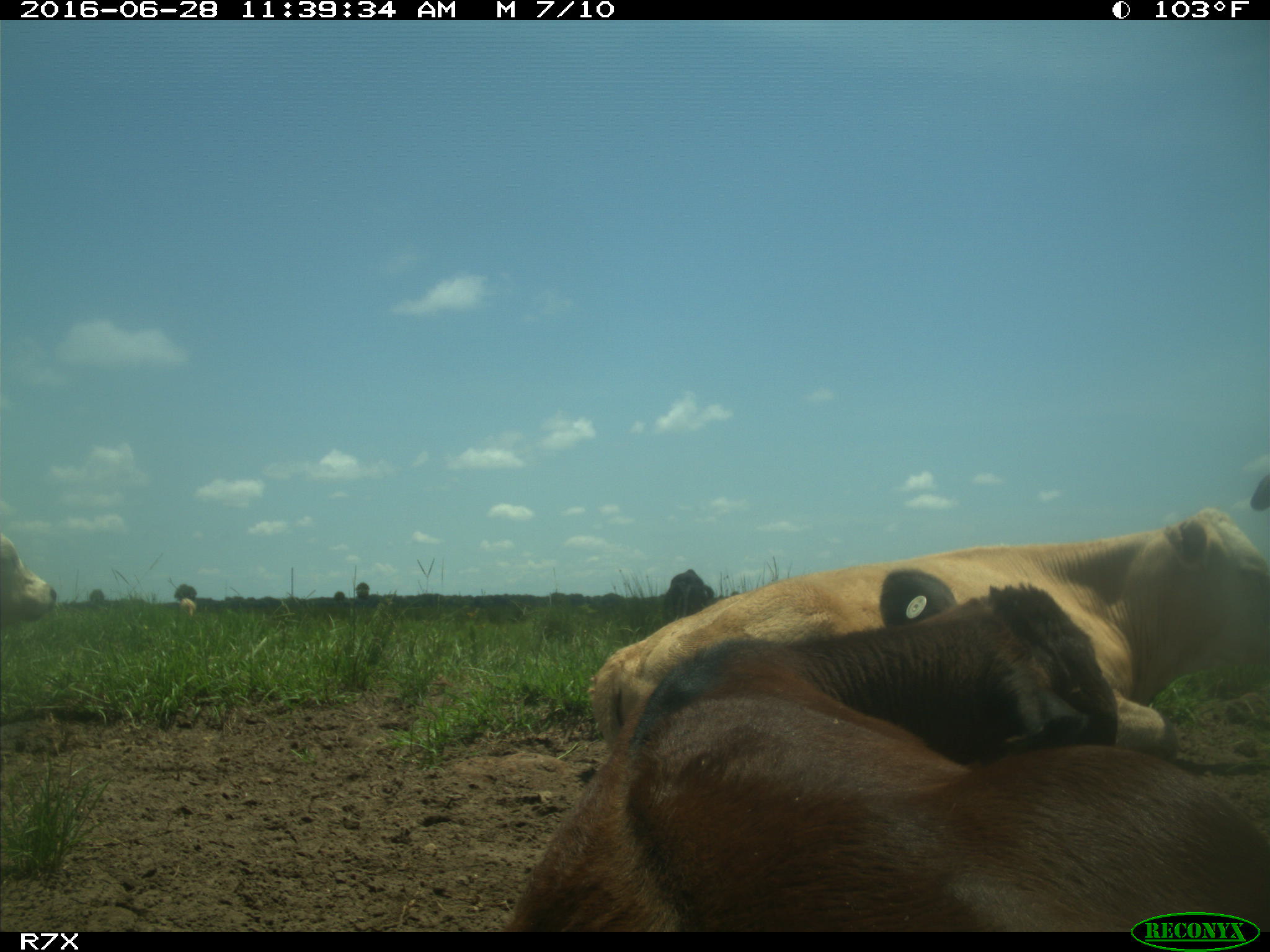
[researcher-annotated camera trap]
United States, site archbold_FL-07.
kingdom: Animalia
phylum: Chordata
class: Mammalia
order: Artiodactyla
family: Bovidae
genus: Bos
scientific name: Bos taurus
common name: domestic cow